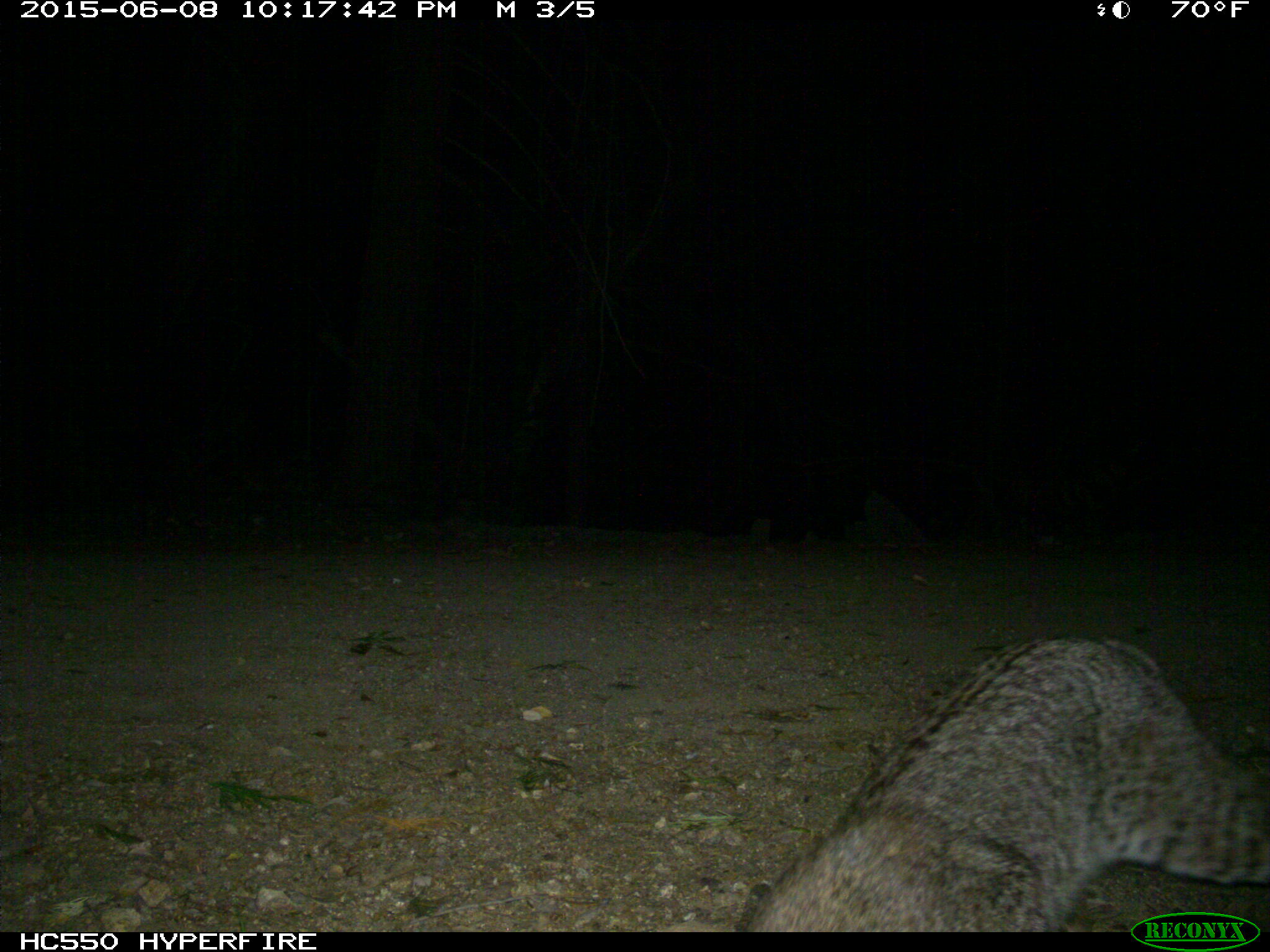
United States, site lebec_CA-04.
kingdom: Animalia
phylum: Chordata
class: Mammalia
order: Carnivora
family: Felidae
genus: Lynx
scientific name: Lynx rufus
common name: bobcat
Lynx rufus (bobcat).